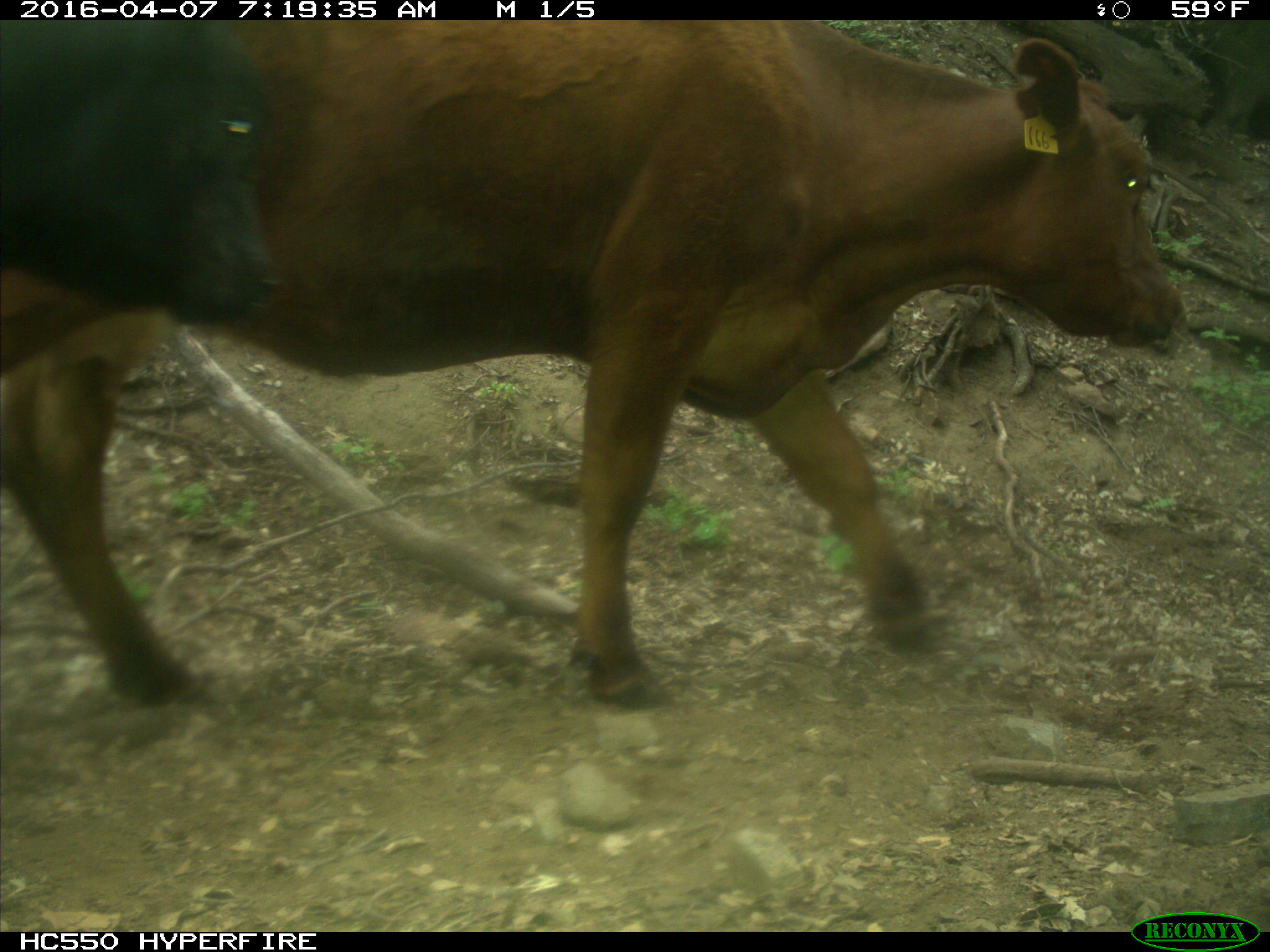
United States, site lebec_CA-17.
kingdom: Animalia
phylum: Chordata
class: Mammalia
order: Artiodactyla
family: Bovidae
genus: Bos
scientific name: Bos taurus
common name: domestic cow